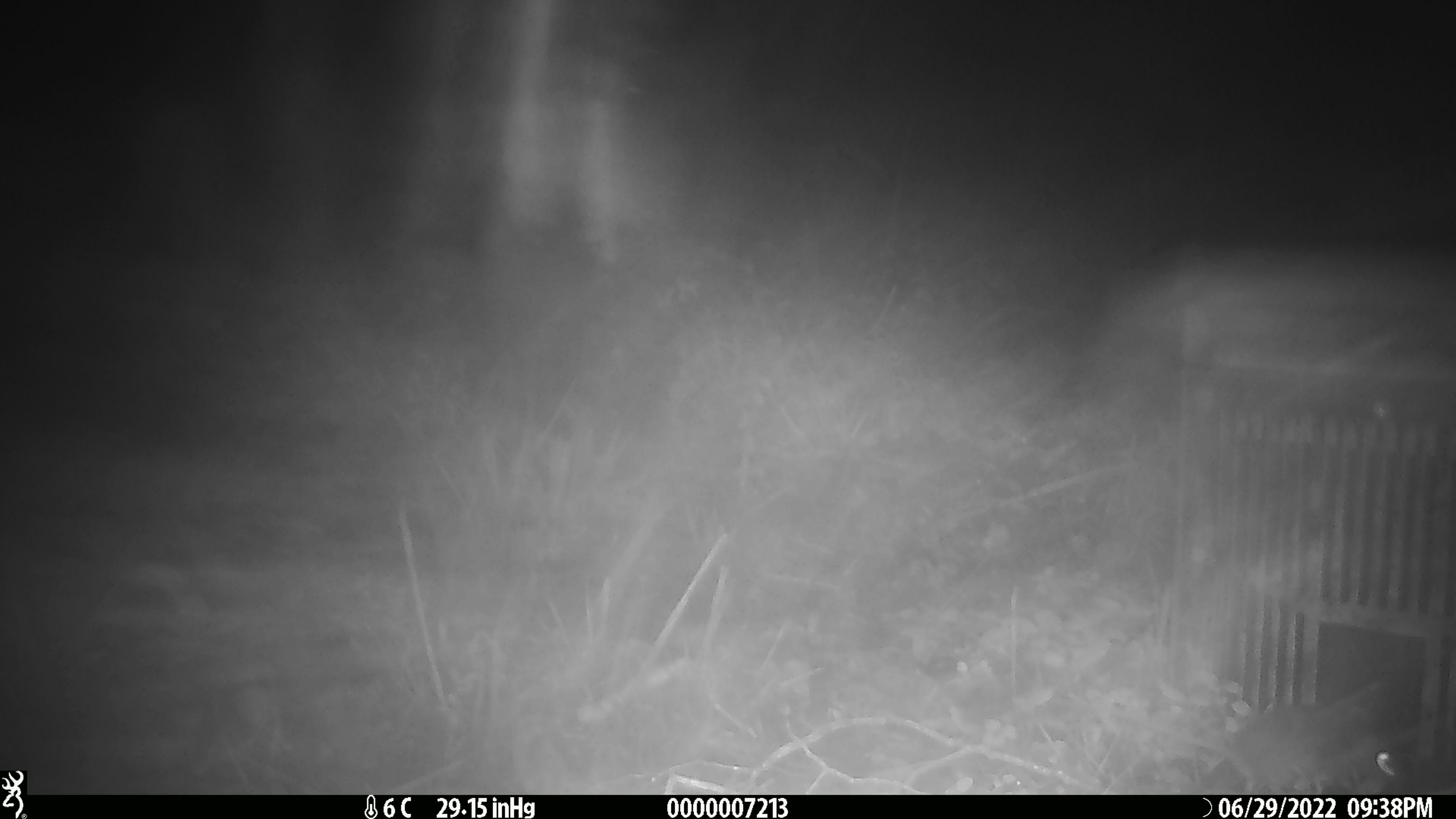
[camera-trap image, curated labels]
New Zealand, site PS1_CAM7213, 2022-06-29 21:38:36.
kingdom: Animalia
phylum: Chordata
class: Mammalia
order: Rodentia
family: Muridae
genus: Mus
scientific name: Mus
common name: mouse